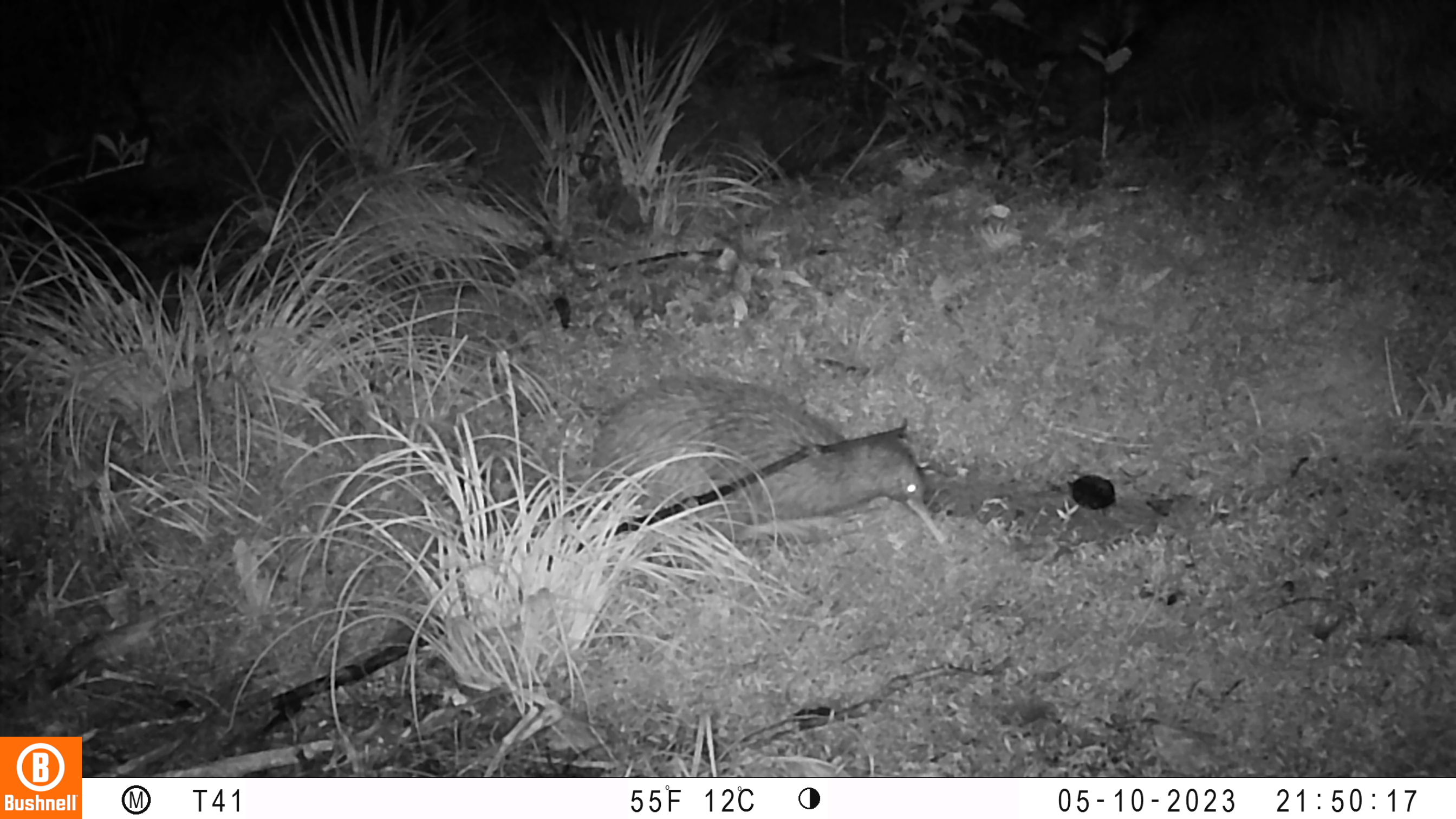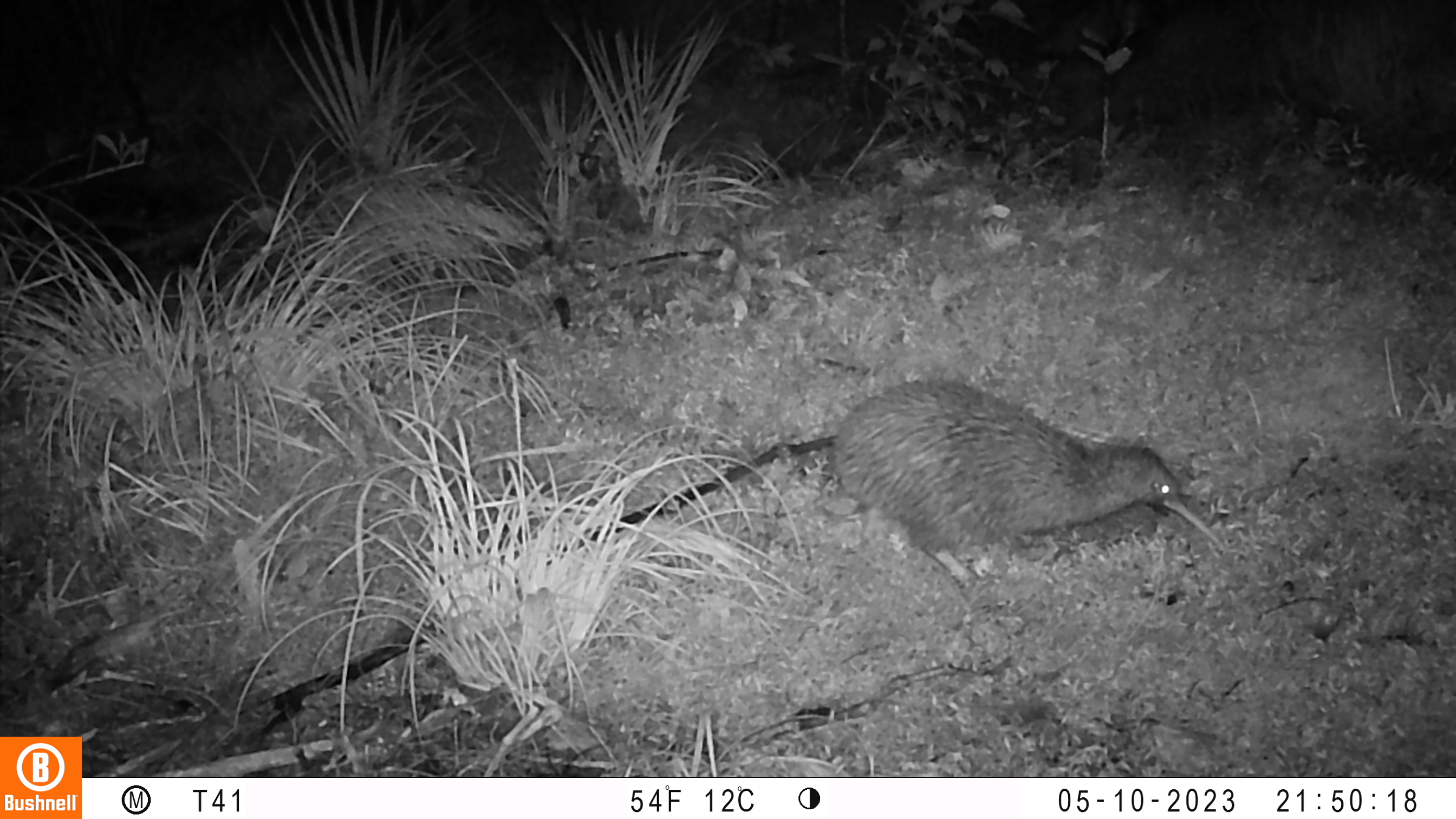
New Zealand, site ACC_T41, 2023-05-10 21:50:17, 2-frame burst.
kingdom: Animalia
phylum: Chordata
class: Aves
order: Apterygiformes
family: Apterygidae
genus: Apteryx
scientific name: Apteryx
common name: kiwi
Kiwi (Apteryx).